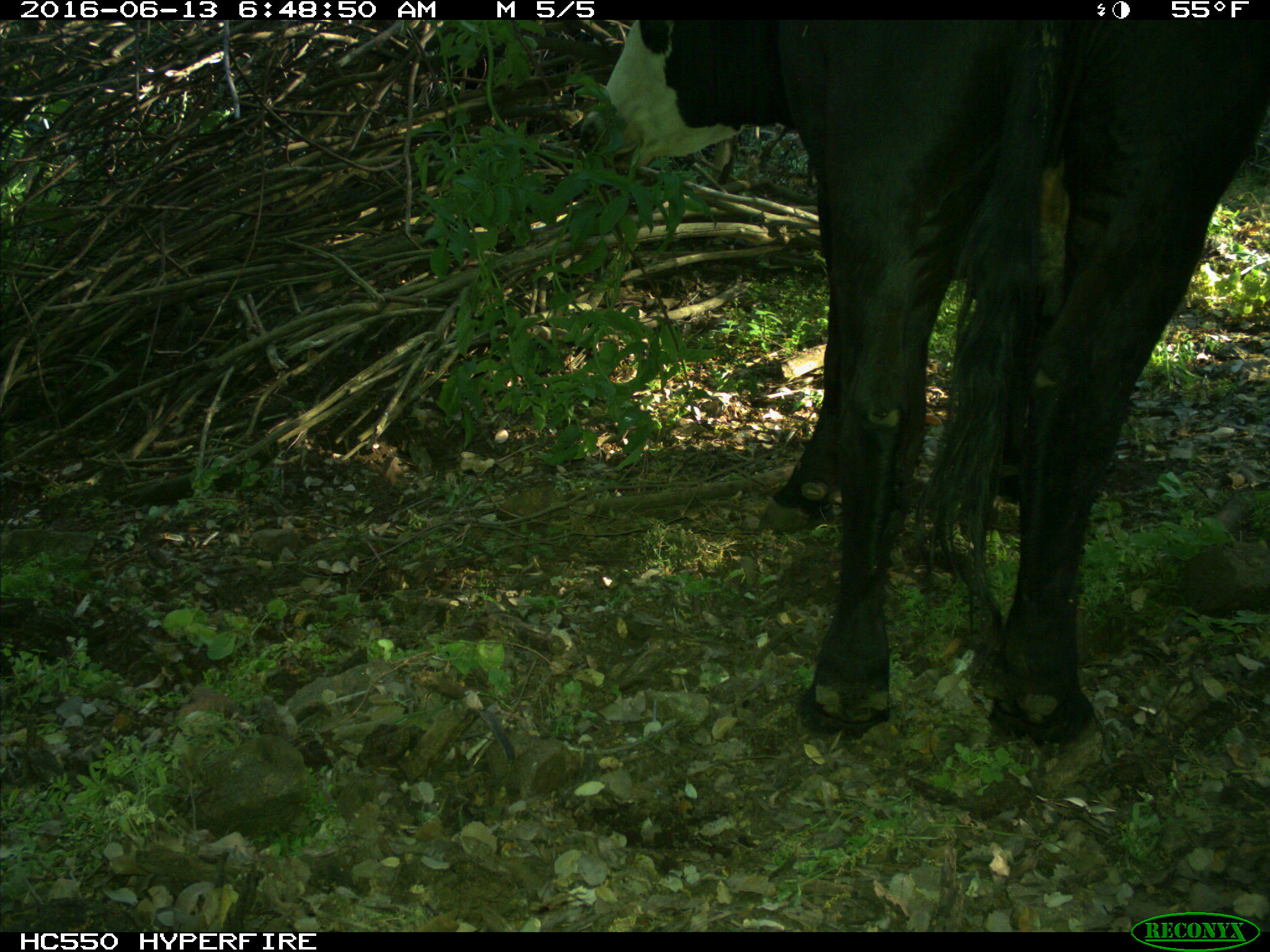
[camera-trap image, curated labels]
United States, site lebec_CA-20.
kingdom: Animalia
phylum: Chordata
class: Mammalia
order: Artiodactyla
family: Bovidae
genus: Bos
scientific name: Bos taurus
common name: domestic cow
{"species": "Bos taurus (domestic cow)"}